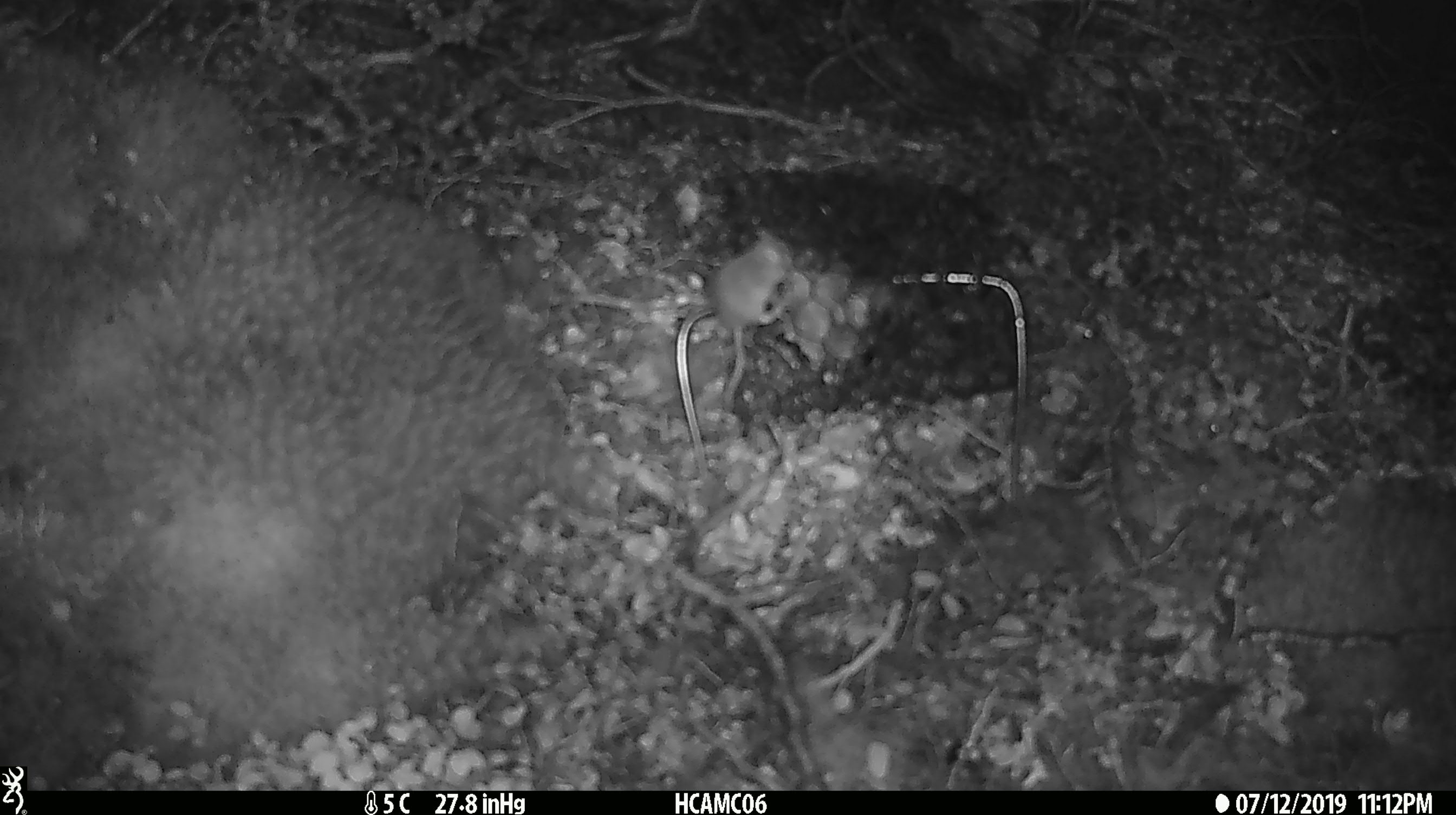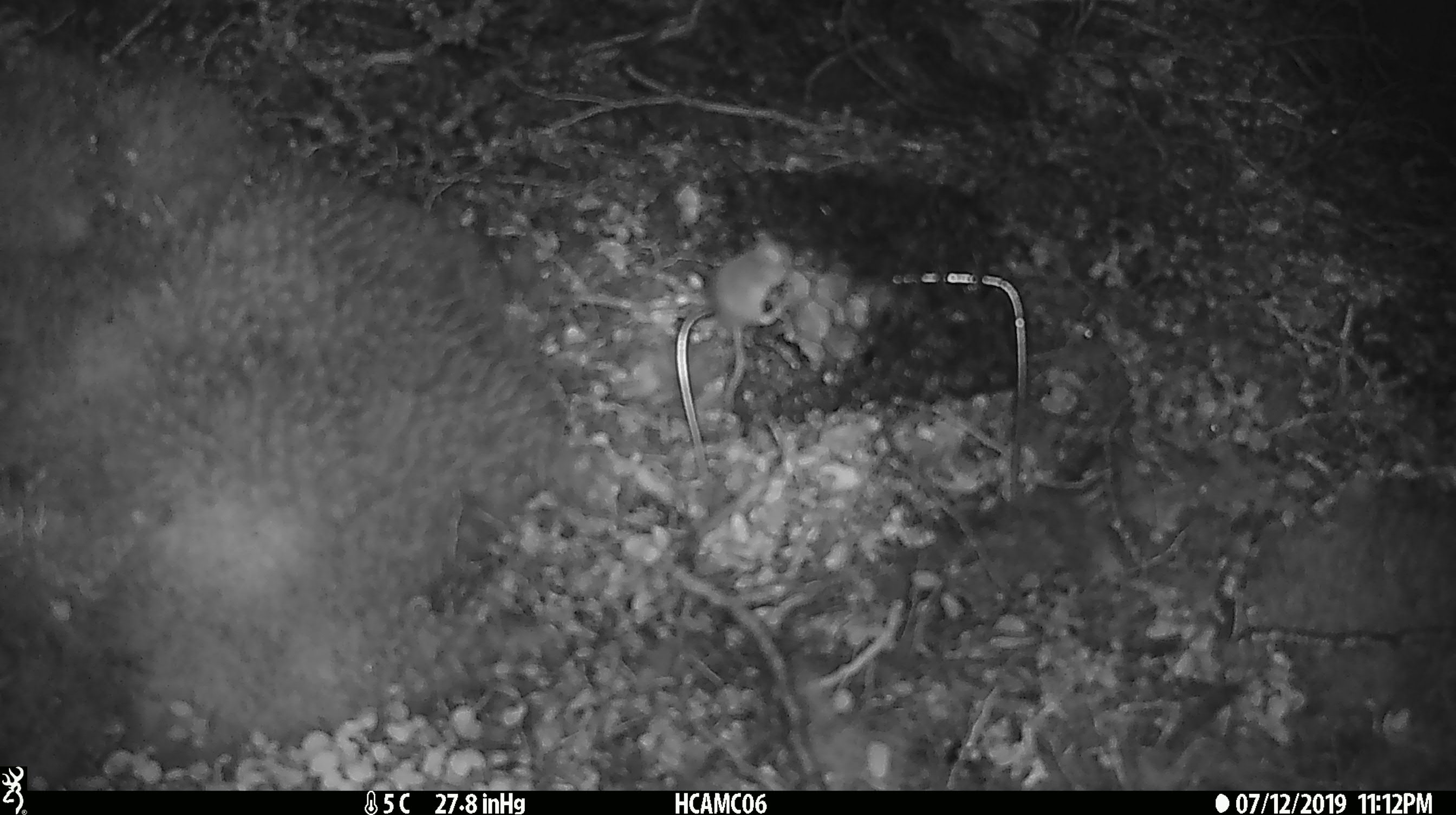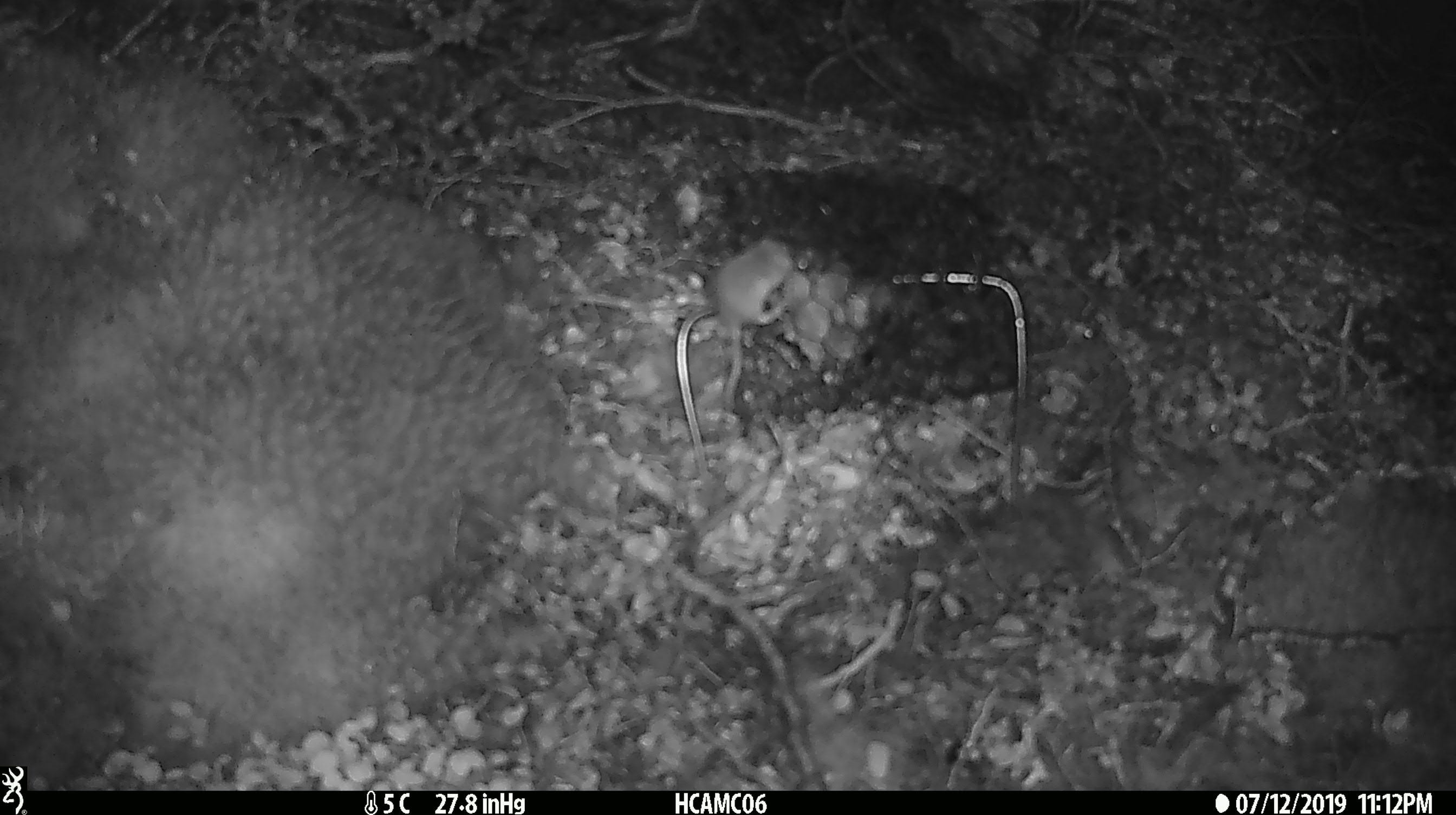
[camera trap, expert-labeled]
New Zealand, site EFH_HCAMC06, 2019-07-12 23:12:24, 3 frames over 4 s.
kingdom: Animalia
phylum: Chordata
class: Mammalia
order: Rodentia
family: Muridae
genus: Mus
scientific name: Mus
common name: mouse